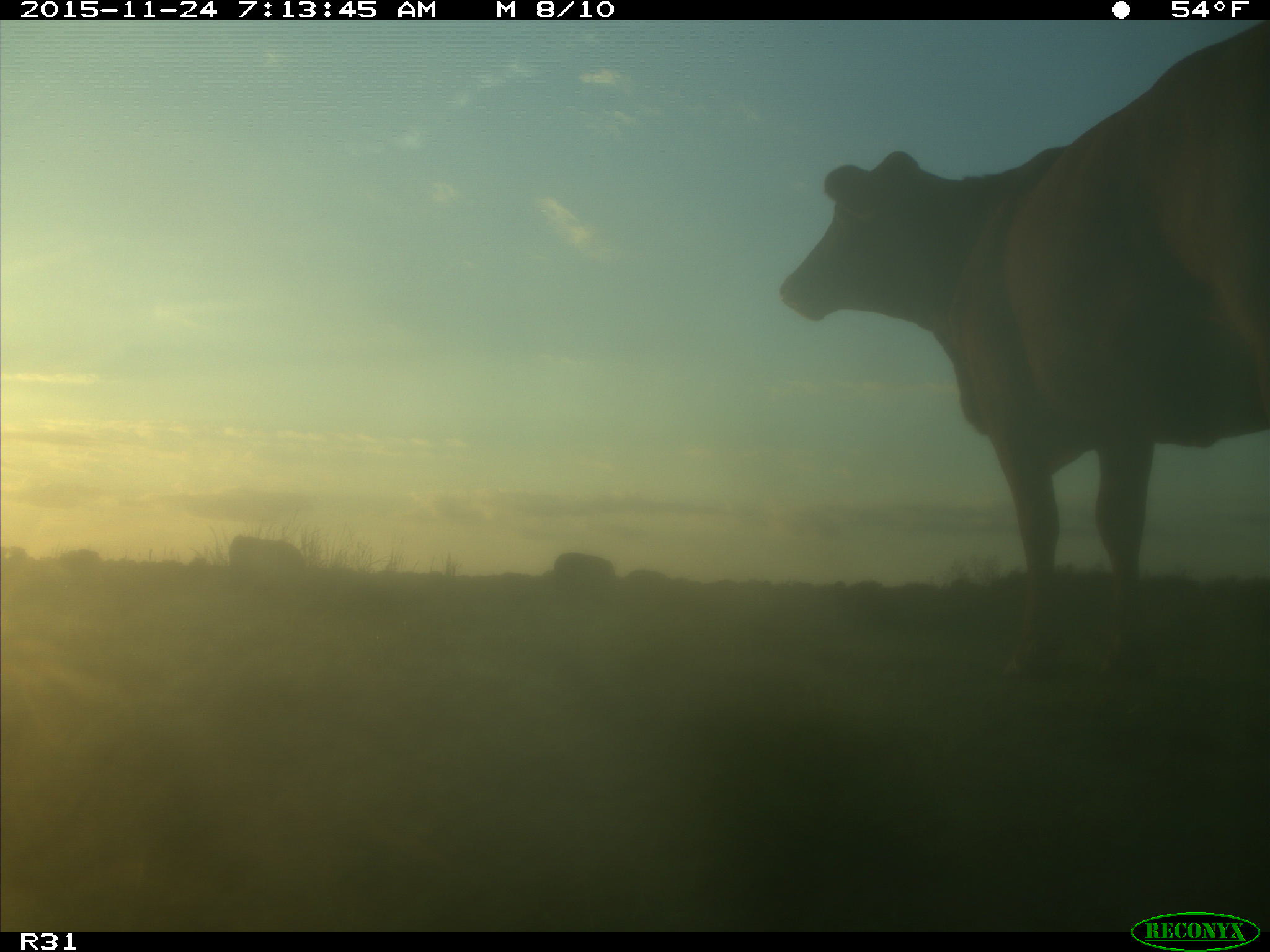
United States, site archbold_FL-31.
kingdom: Animalia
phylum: Chordata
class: Mammalia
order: Artiodactyla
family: Bovidae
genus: Bos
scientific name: Bos taurus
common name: domestic cow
Bos taurus (domestic cow).